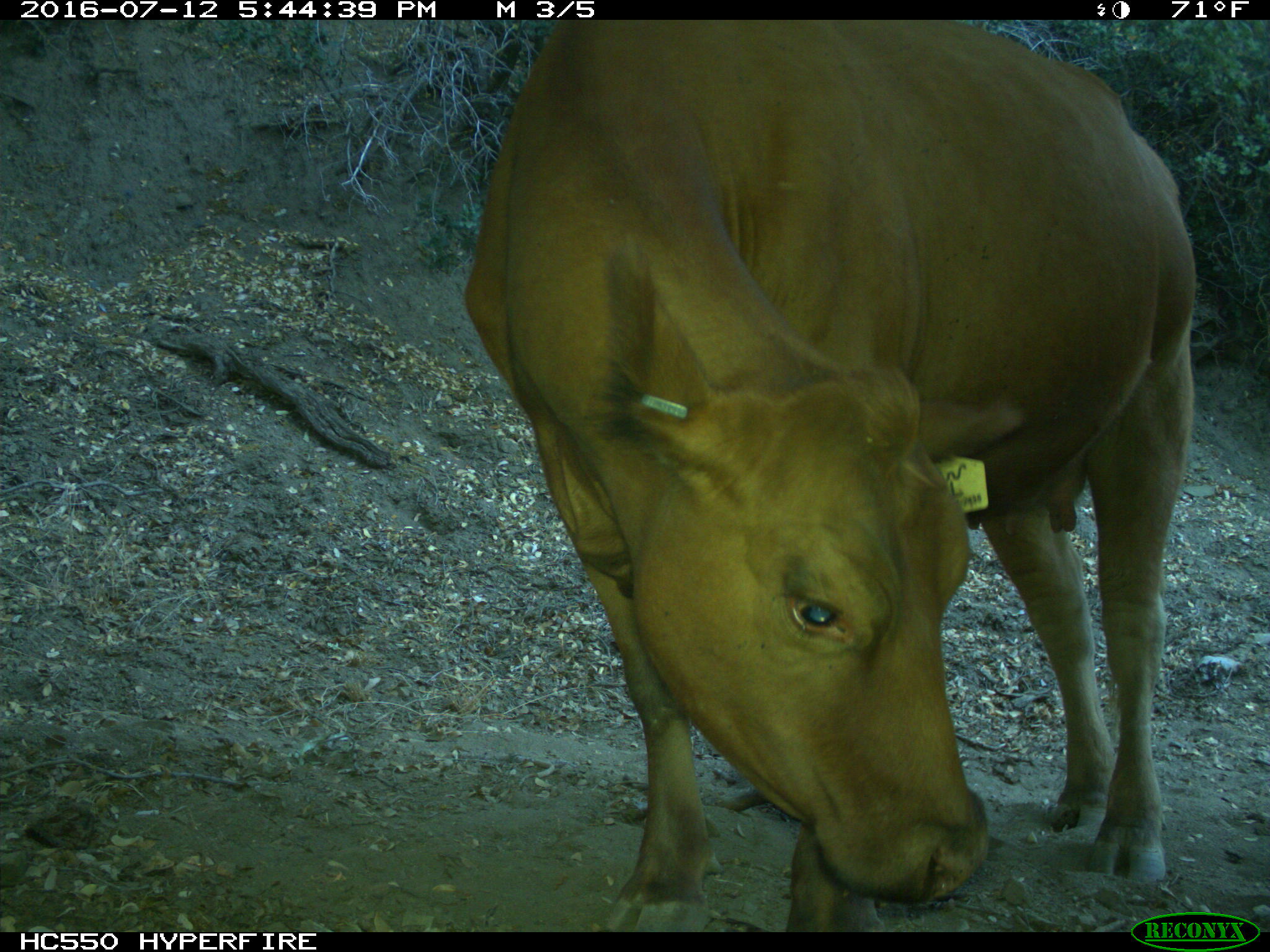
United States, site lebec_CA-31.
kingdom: Animalia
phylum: Chordata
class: Mammalia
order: Artiodactyla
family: Bovidae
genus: Bos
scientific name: Bos taurus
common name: domestic cow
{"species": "Bos taurus (domestic cow)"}